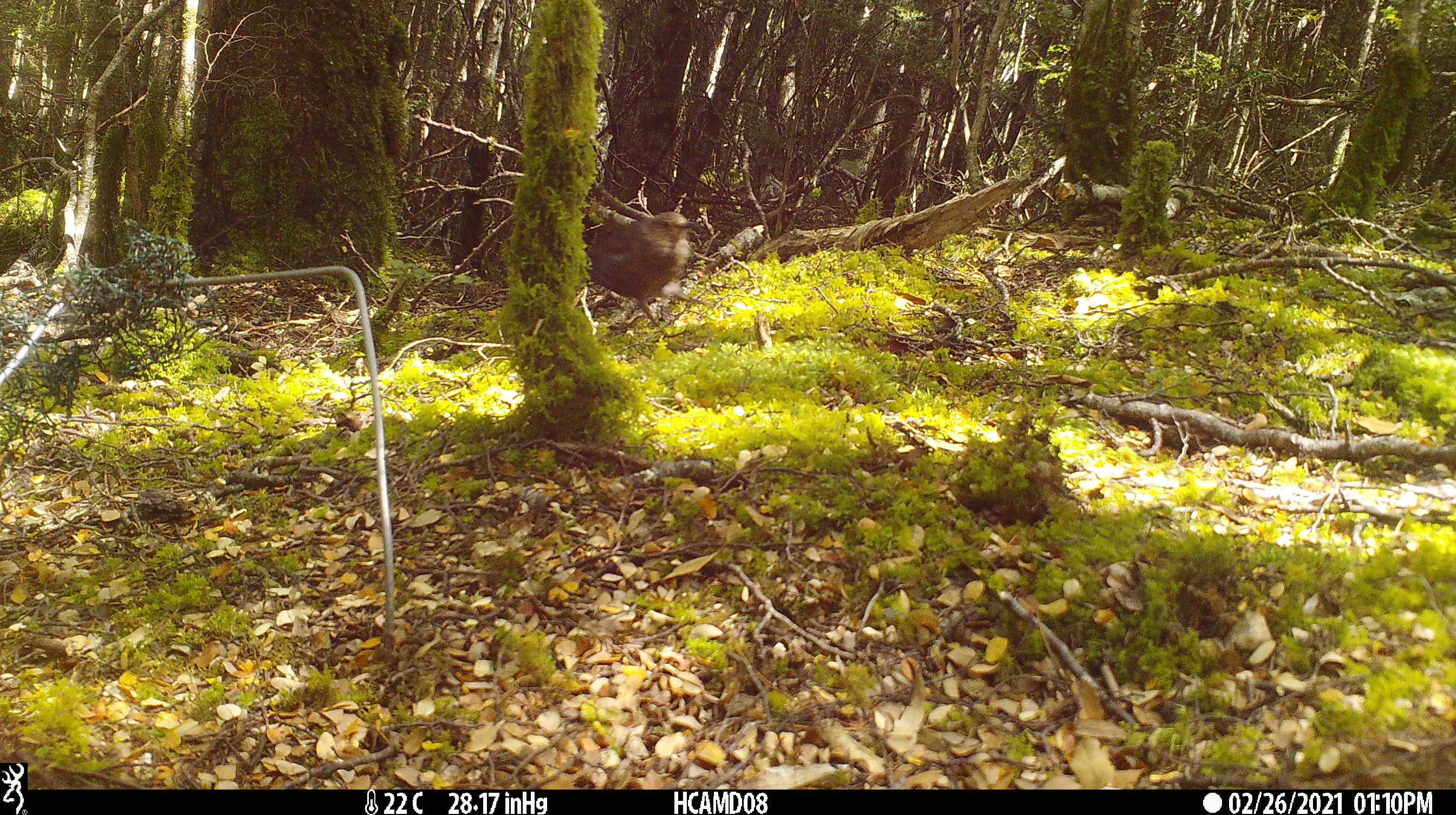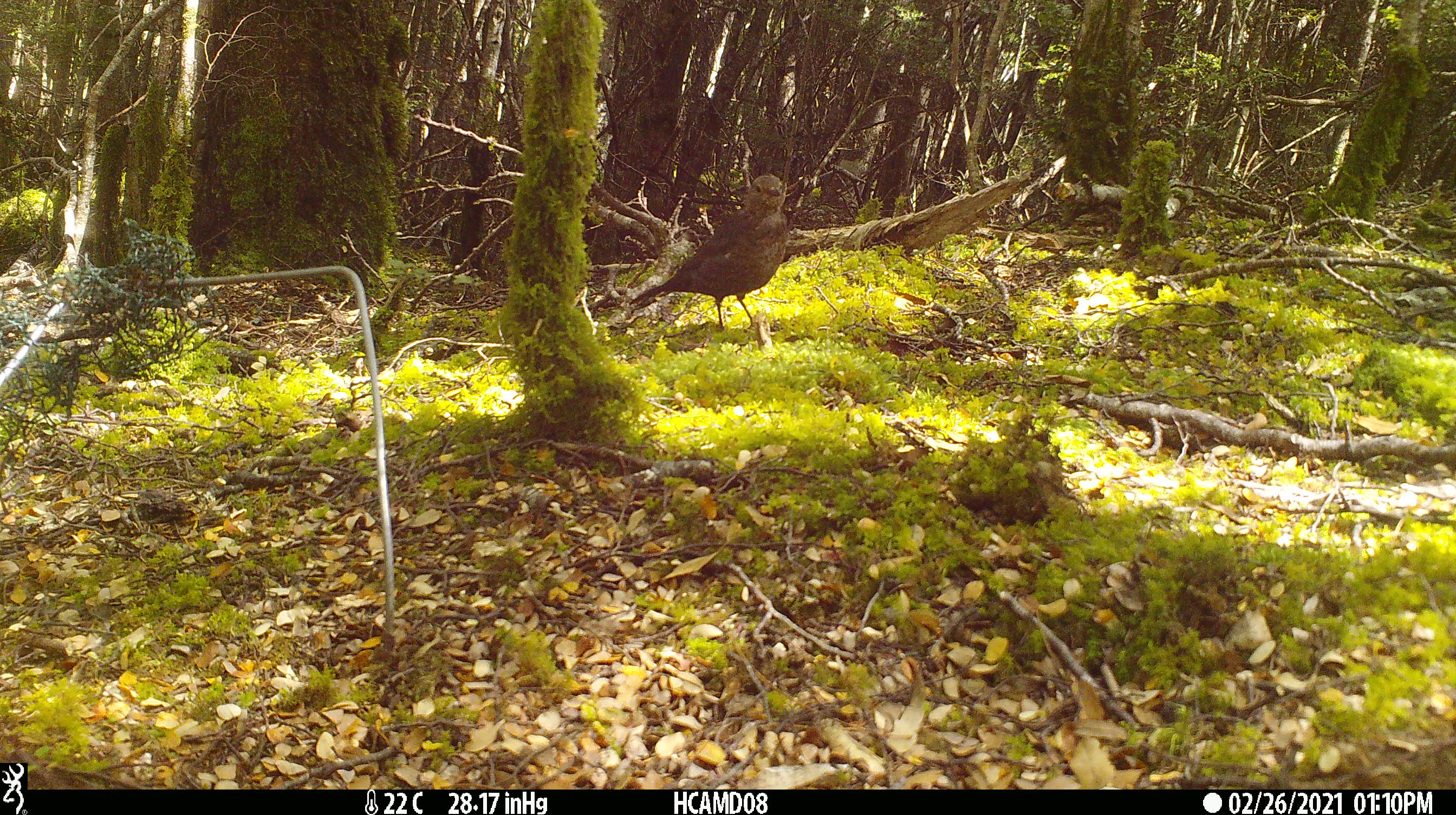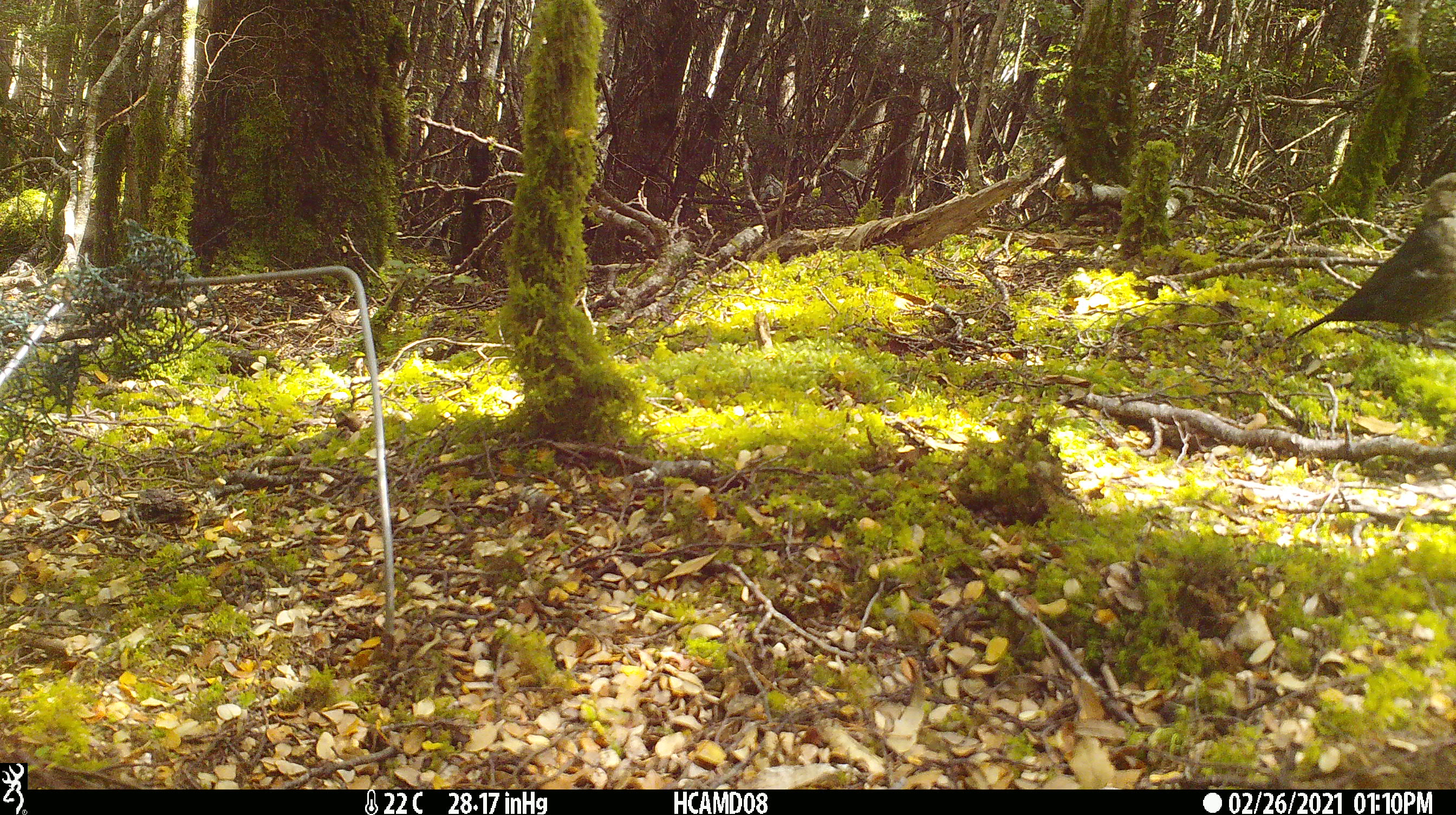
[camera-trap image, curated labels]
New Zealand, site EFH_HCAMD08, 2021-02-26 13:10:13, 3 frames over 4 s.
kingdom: Animalia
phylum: Chordata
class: Aves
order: Passeriformes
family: Turdidae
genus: Turdus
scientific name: Turdus merula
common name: eurasian blackbird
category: blackbird